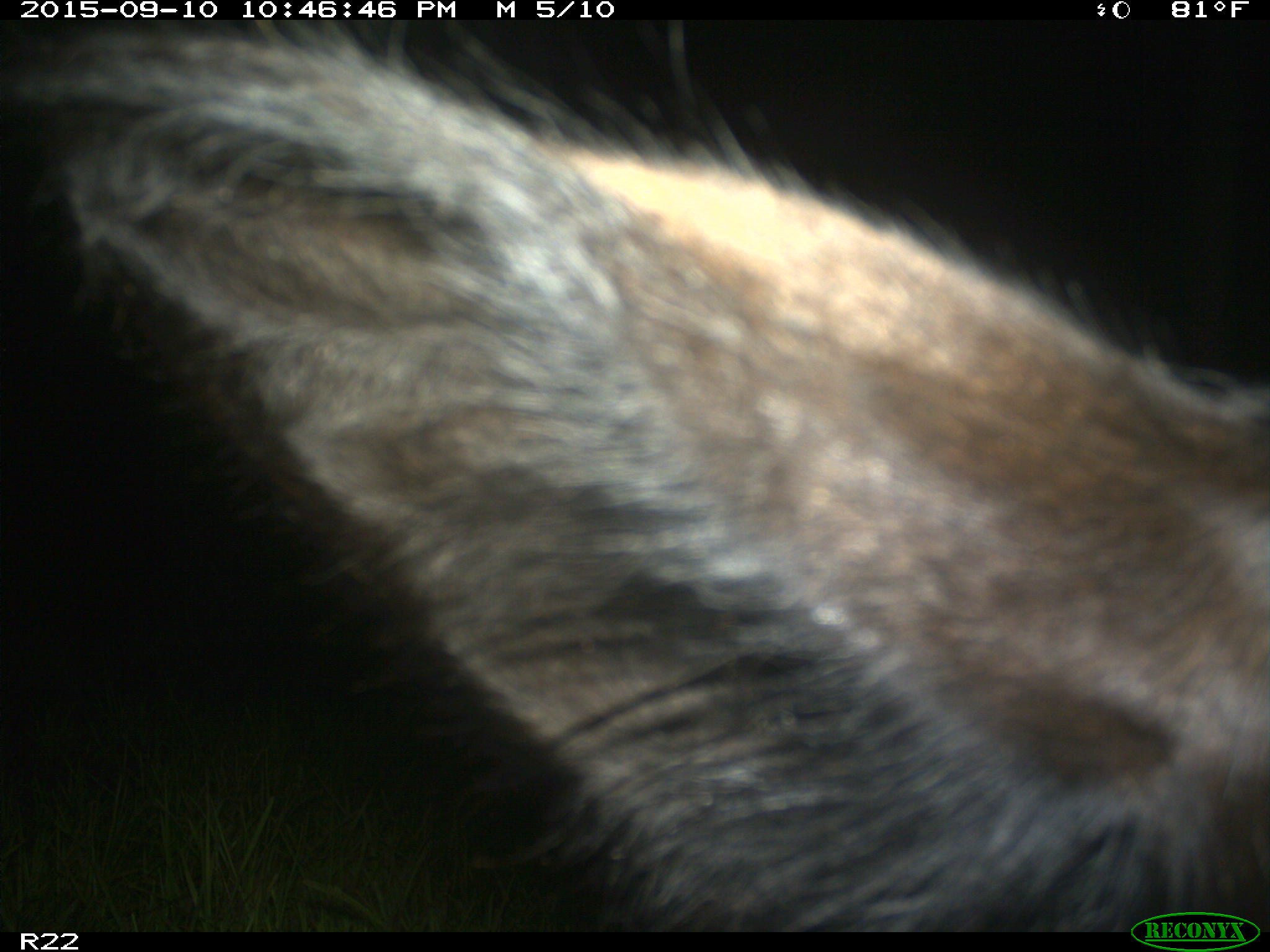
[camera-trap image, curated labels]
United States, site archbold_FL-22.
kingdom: Animalia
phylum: Chordata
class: Mammalia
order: Artiodactyla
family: Bovidae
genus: Bos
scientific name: Bos taurus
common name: domestic cow